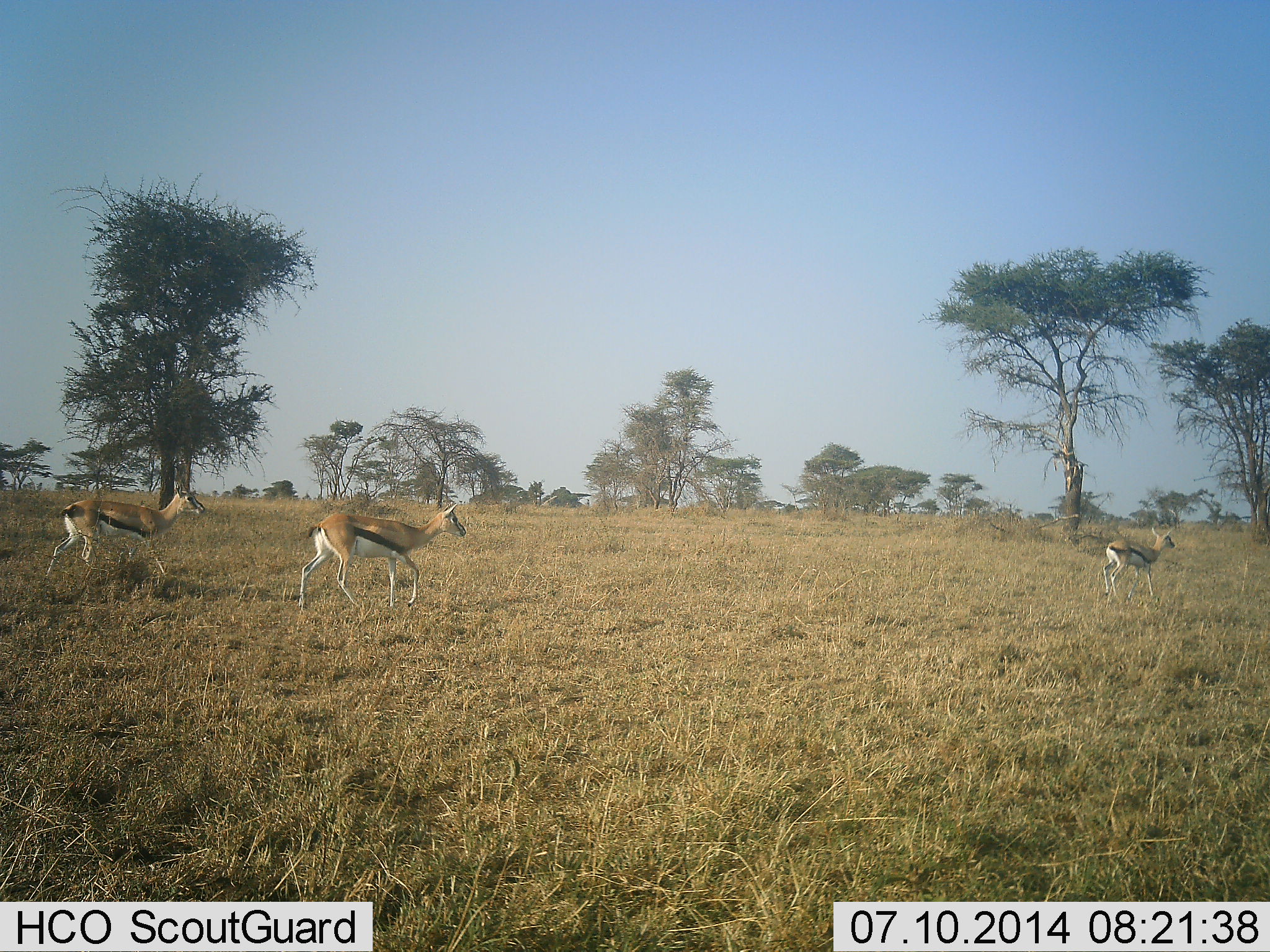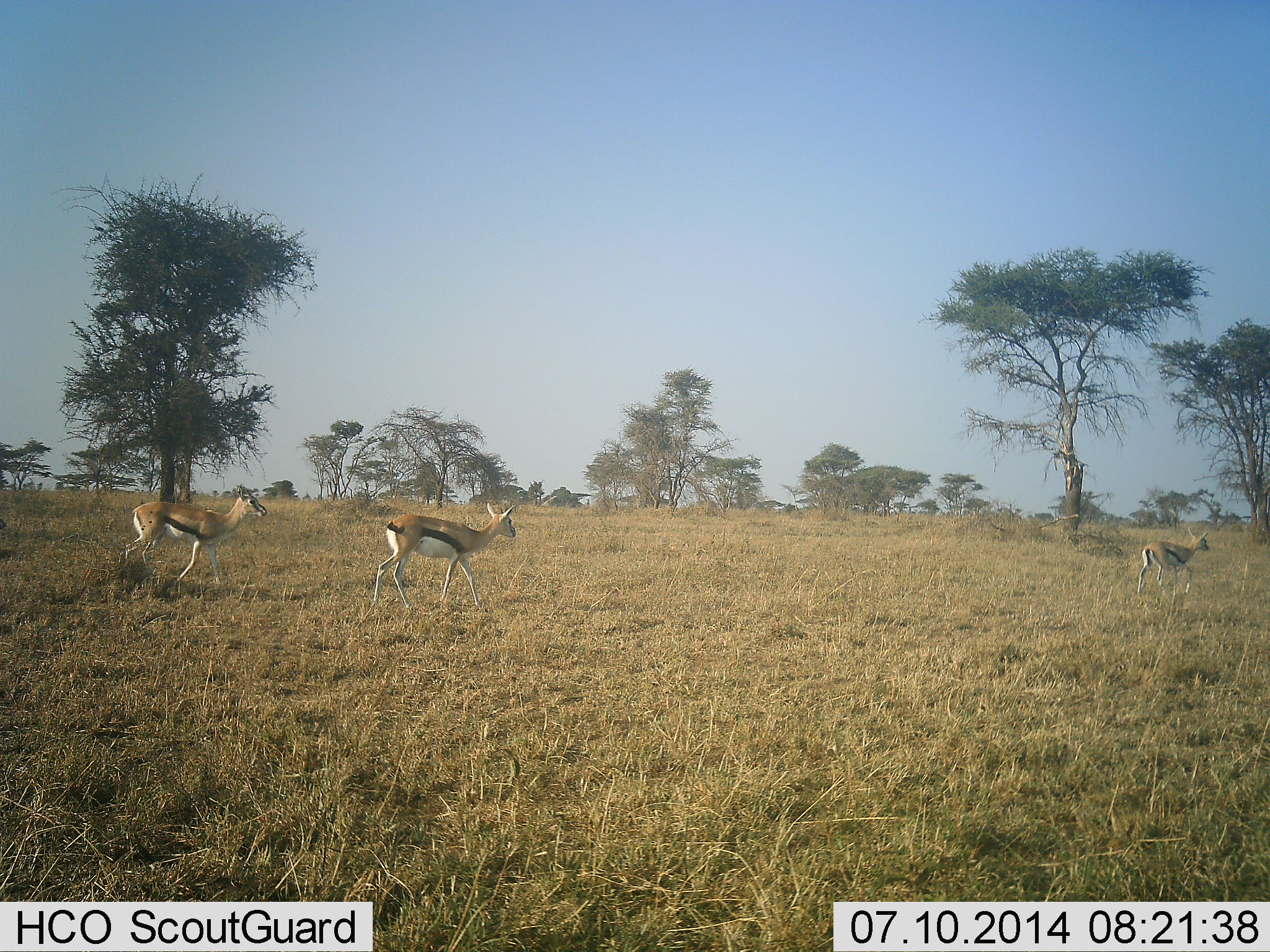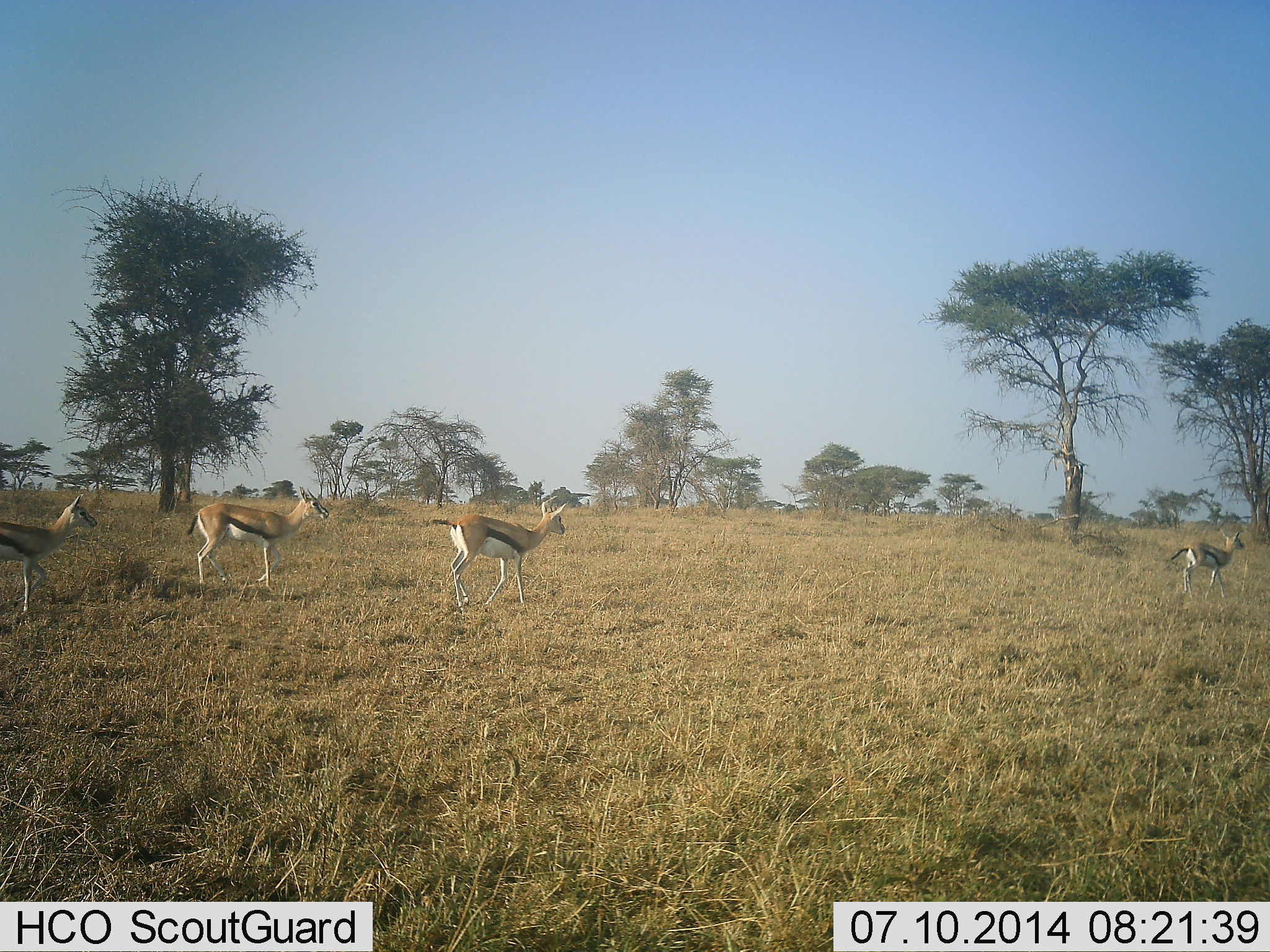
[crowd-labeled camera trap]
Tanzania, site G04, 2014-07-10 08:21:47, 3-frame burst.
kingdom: Animalia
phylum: Chordata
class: Mammalia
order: Artiodactyla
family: Bovidae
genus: Eudorcas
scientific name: Eudorcas thomsonii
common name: thomson's gazelle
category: gazellethomsons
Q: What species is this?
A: Gazellethomsons (thomson's gazelle) (Eudorcas thomsonii).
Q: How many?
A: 4.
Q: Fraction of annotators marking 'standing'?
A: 10%.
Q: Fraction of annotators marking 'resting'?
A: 0%.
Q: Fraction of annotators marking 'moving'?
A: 90%.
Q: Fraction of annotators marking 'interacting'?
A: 0%.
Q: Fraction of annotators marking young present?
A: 0%.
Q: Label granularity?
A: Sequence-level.